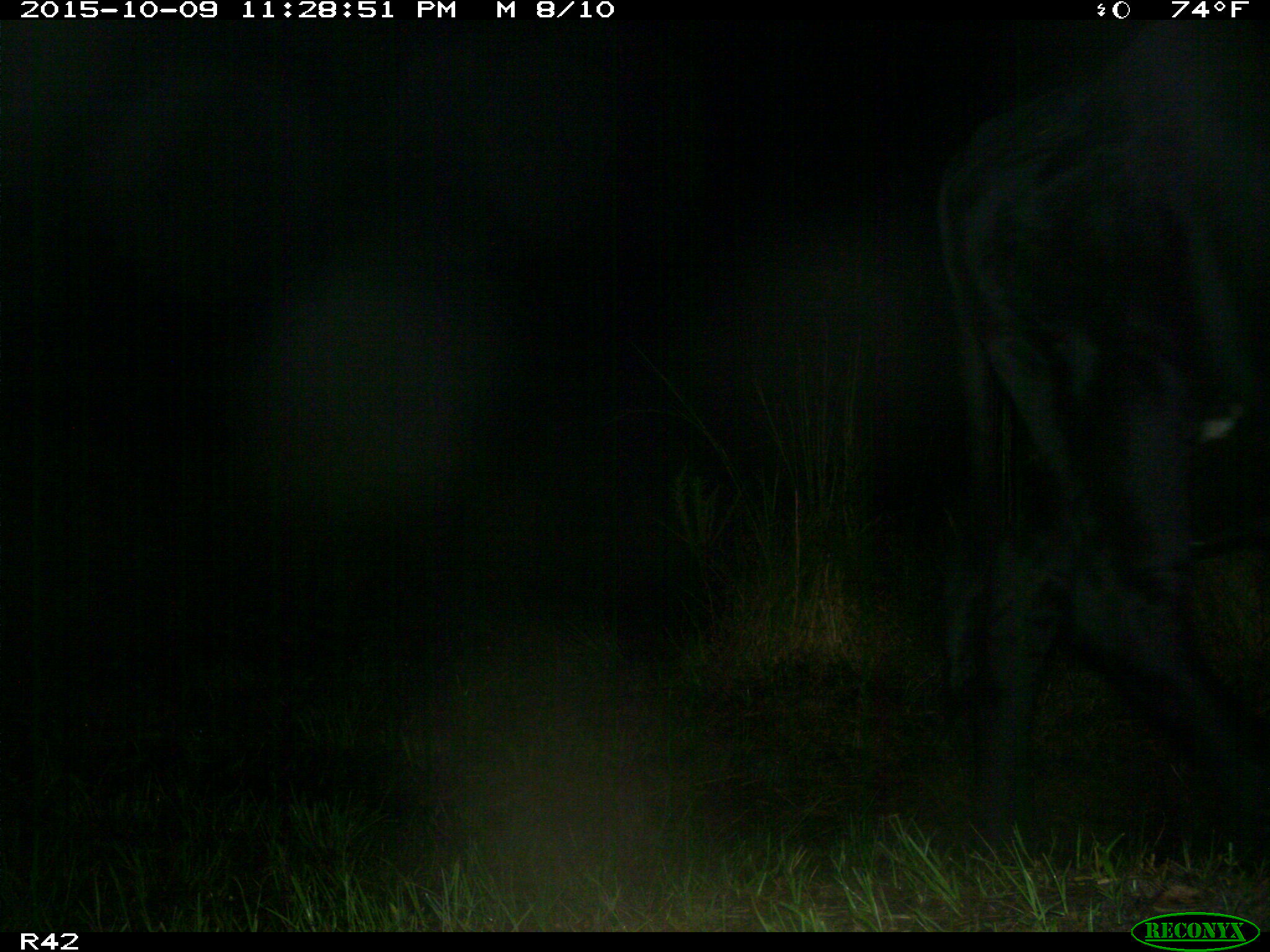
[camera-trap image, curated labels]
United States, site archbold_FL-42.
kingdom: Animalia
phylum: Chordata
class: Mammalia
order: Artiodactyla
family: Bovidae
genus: Bos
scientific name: Bos taurus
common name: domestic cow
Bos taurus (domestic cow).